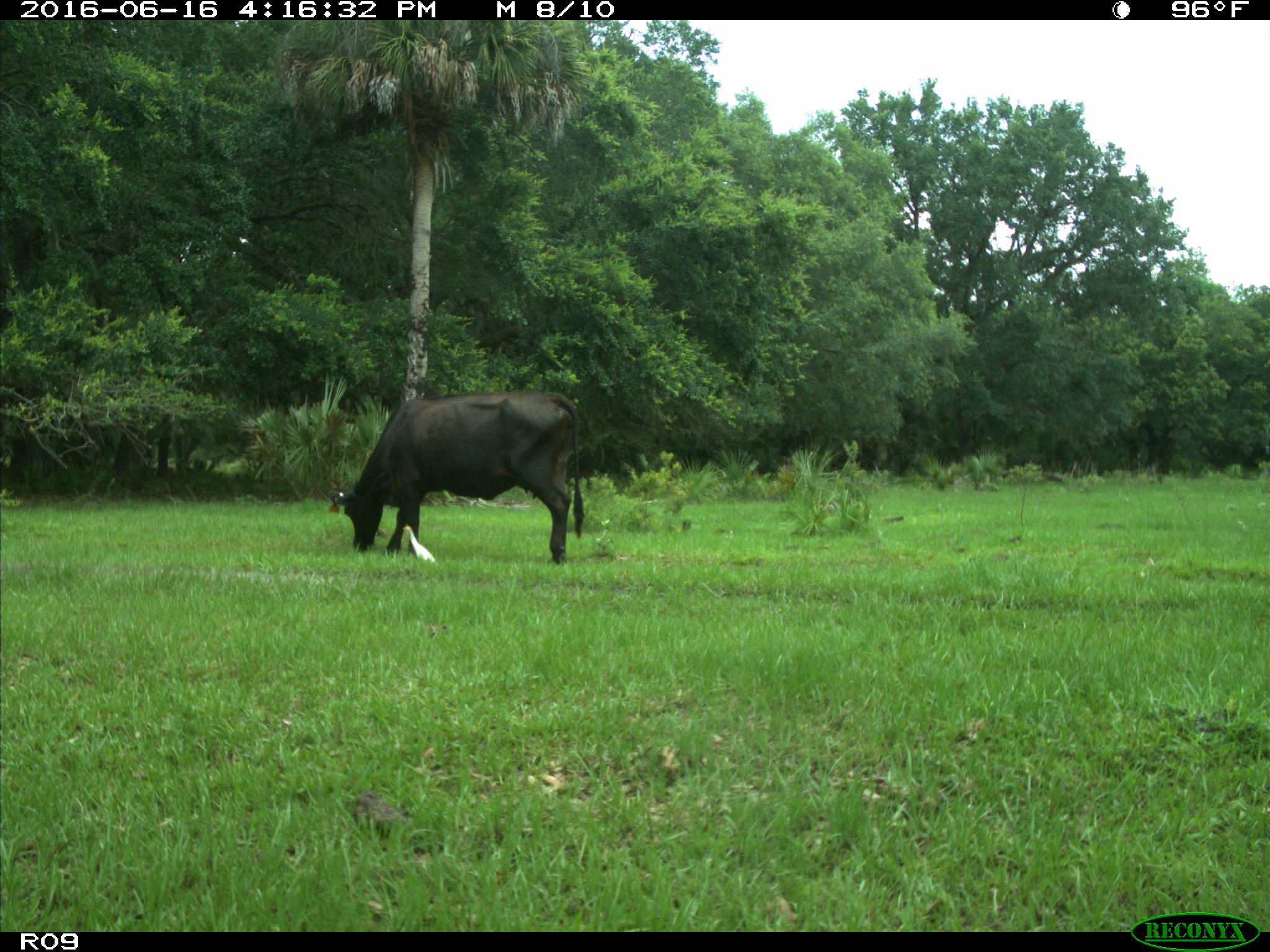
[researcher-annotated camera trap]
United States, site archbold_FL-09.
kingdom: Animalia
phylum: Chordata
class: Mammalia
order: Artiodactyla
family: Bovidae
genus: Bos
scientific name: Bos taurus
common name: domestic cow